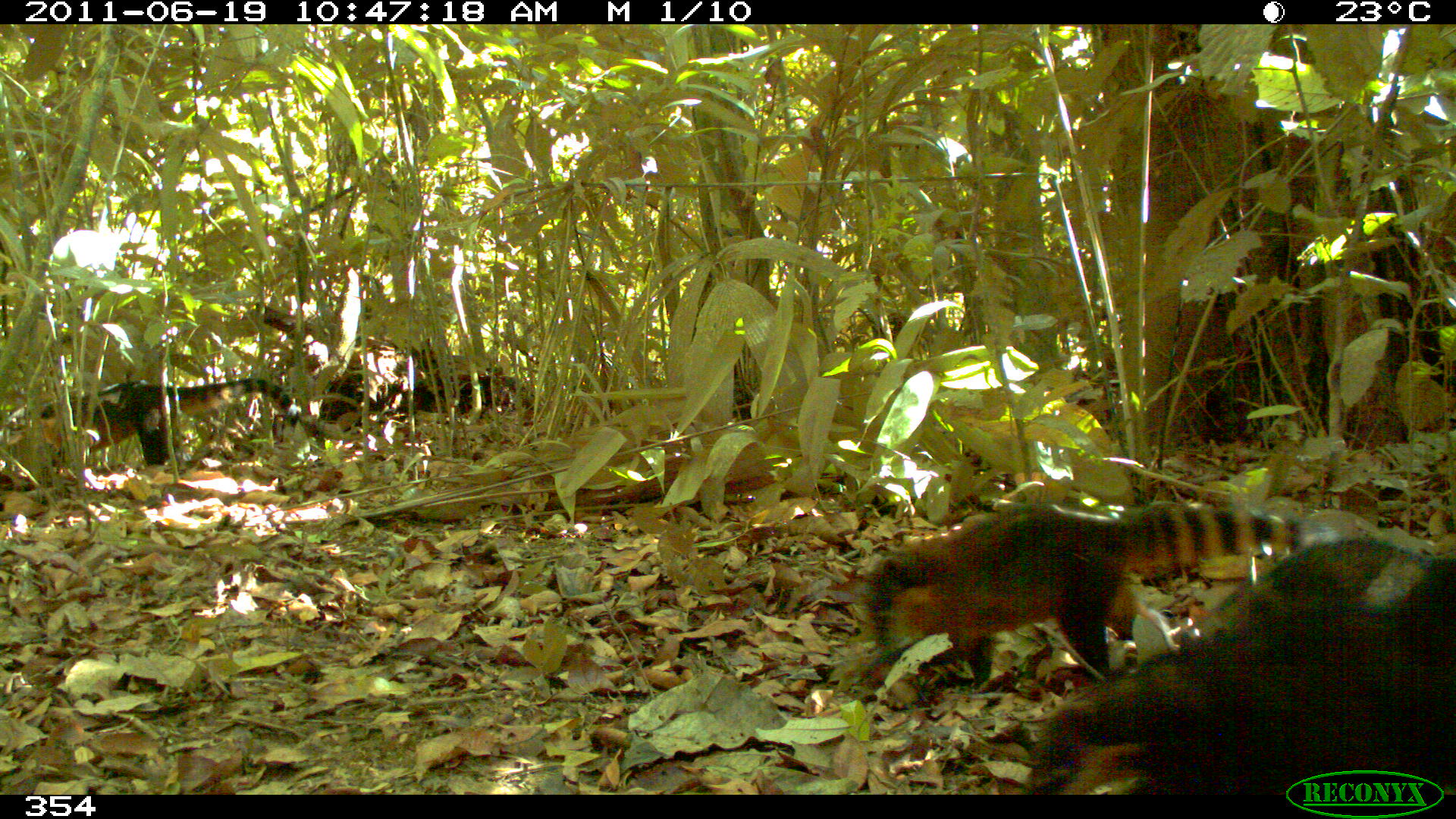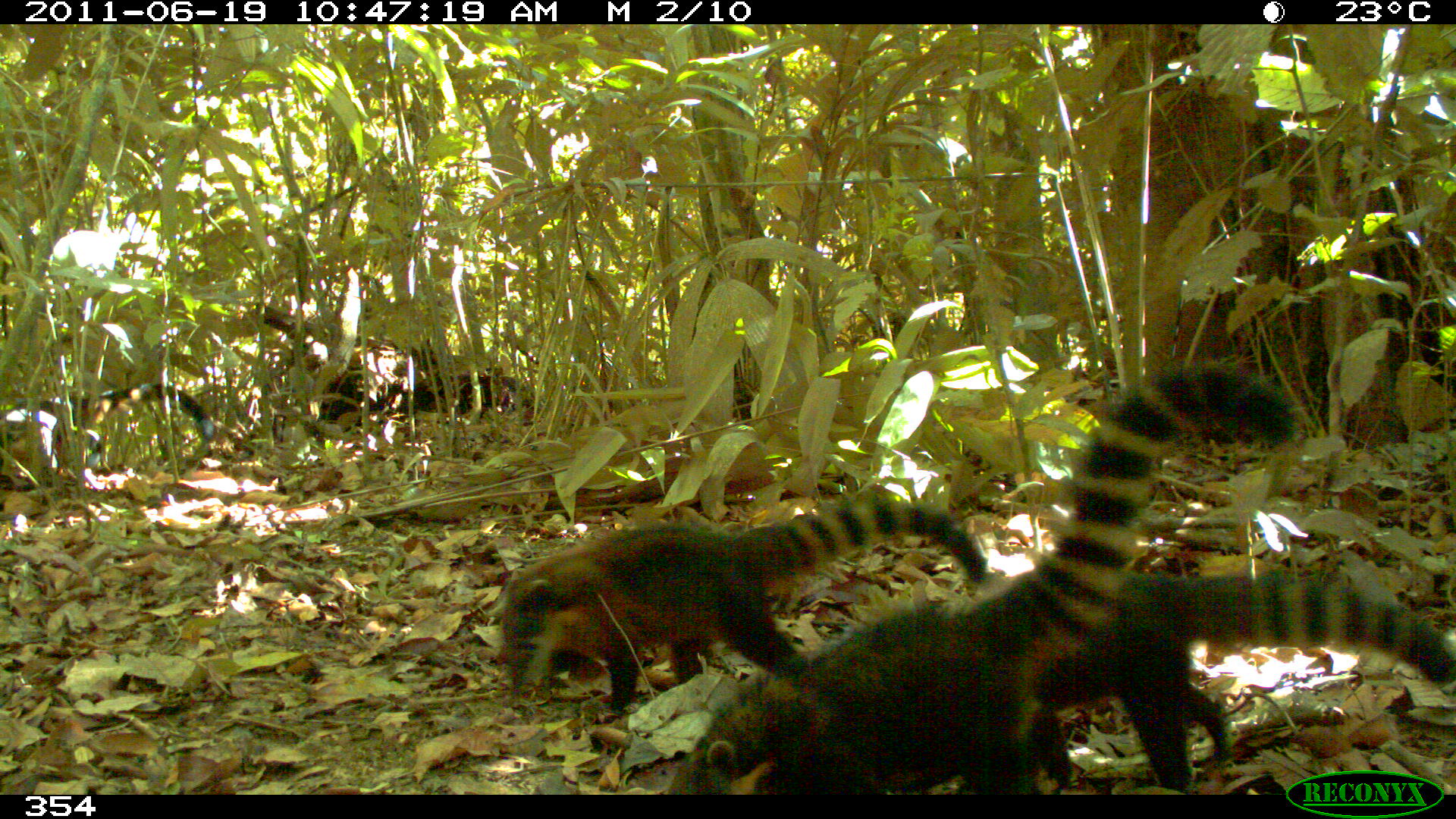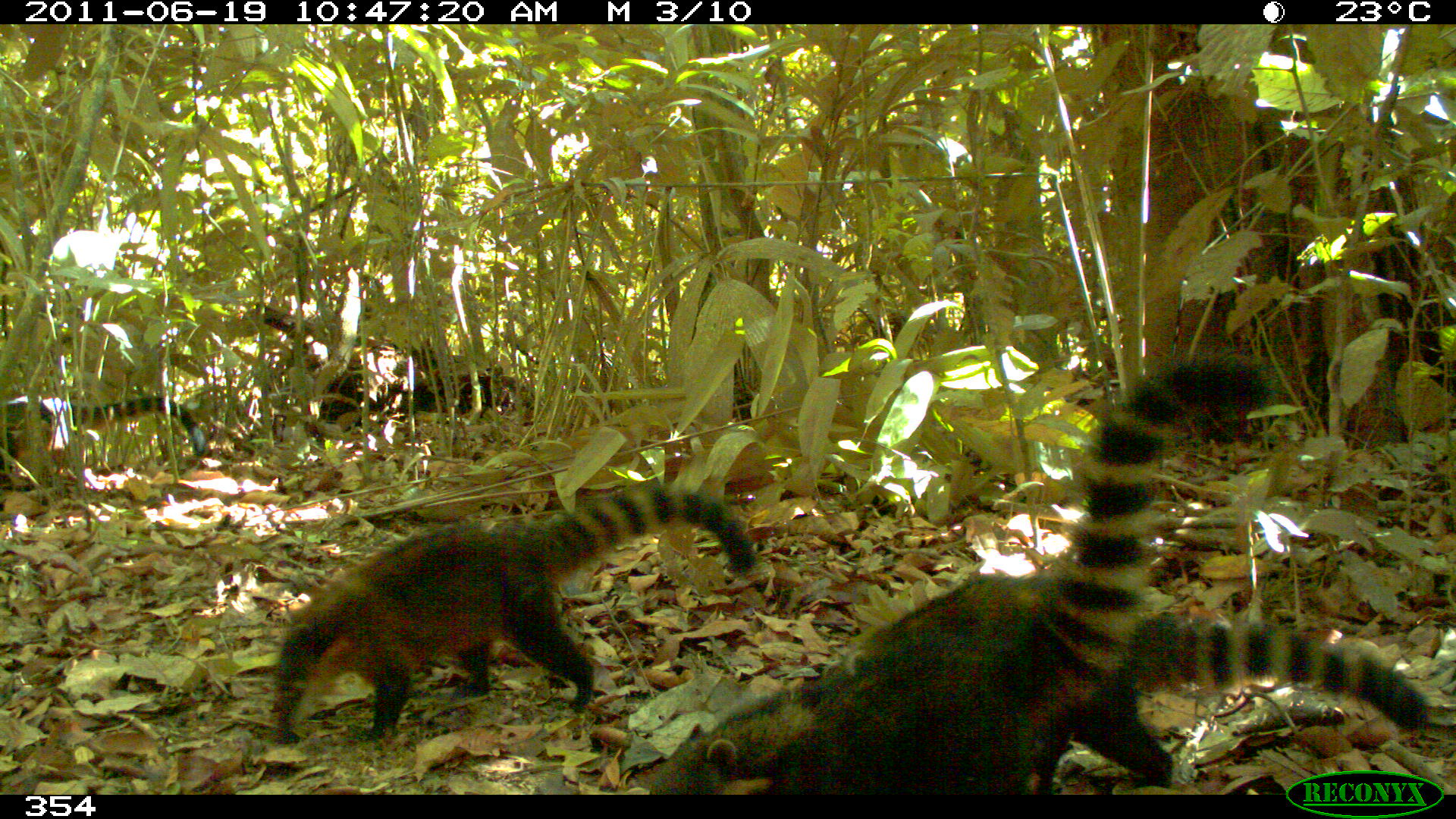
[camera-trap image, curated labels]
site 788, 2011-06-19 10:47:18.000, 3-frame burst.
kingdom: Animalia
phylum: Chordata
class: Mammalia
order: Carnivora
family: Procyonidae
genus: Nasua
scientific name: Nasua nasua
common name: south american coati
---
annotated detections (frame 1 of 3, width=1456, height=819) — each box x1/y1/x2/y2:
nasua nasua: 1024/535/1455/792; 859/498/1297/686; 40/376/300/465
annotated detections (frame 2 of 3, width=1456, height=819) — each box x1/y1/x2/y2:
nasua nasua: 663/362/1296/794; 905/568/1455/794; 499/491/987/715; 30/380/213/483